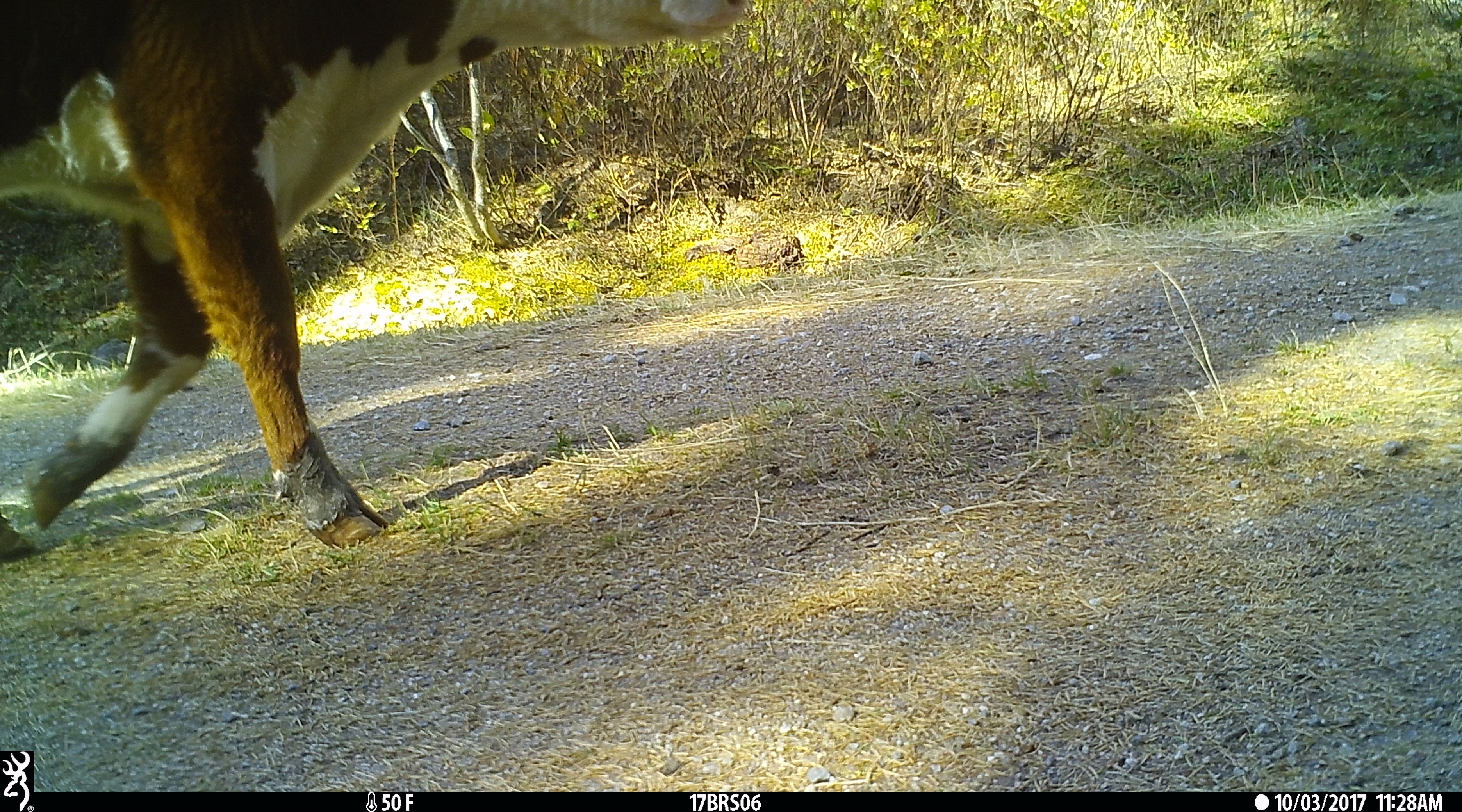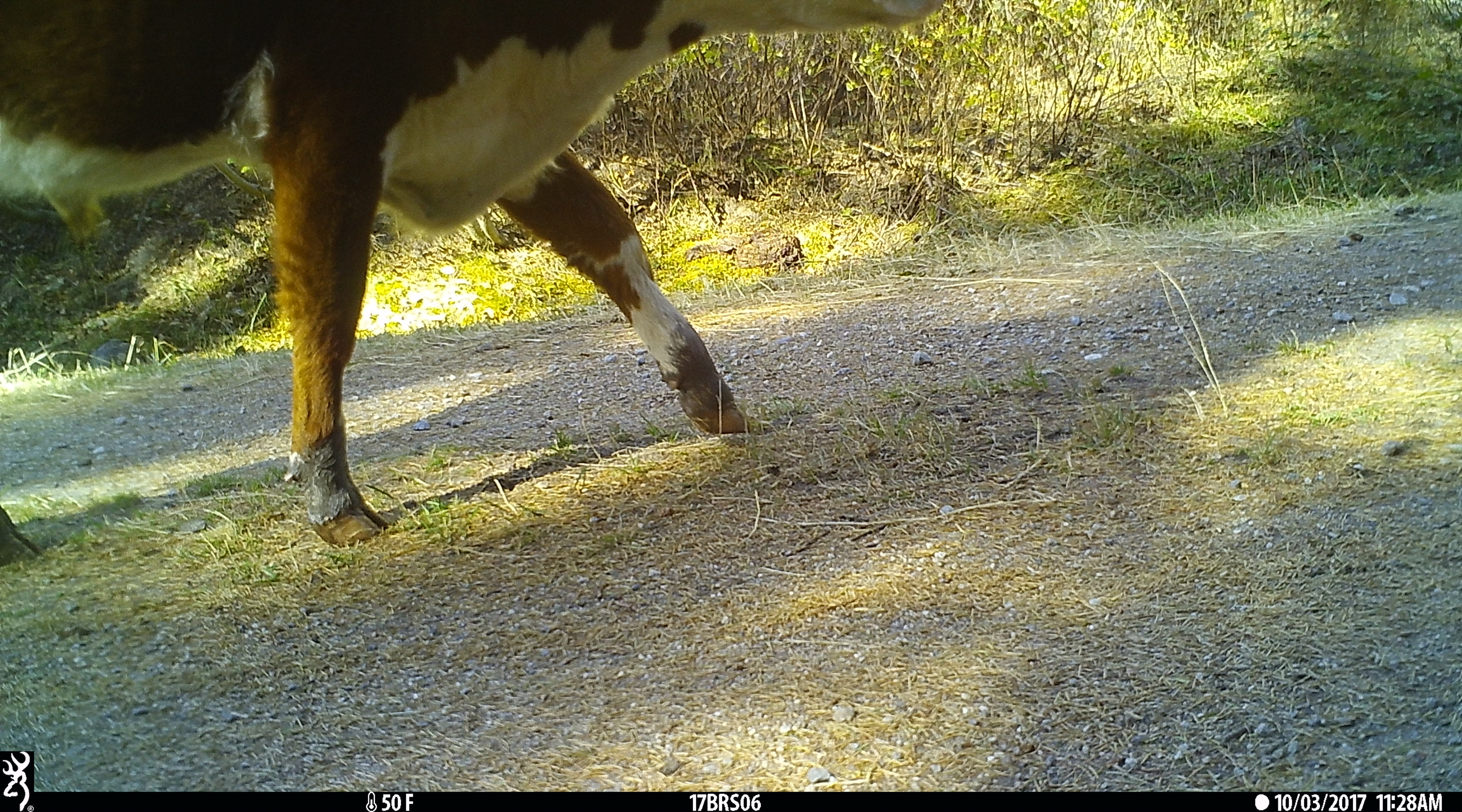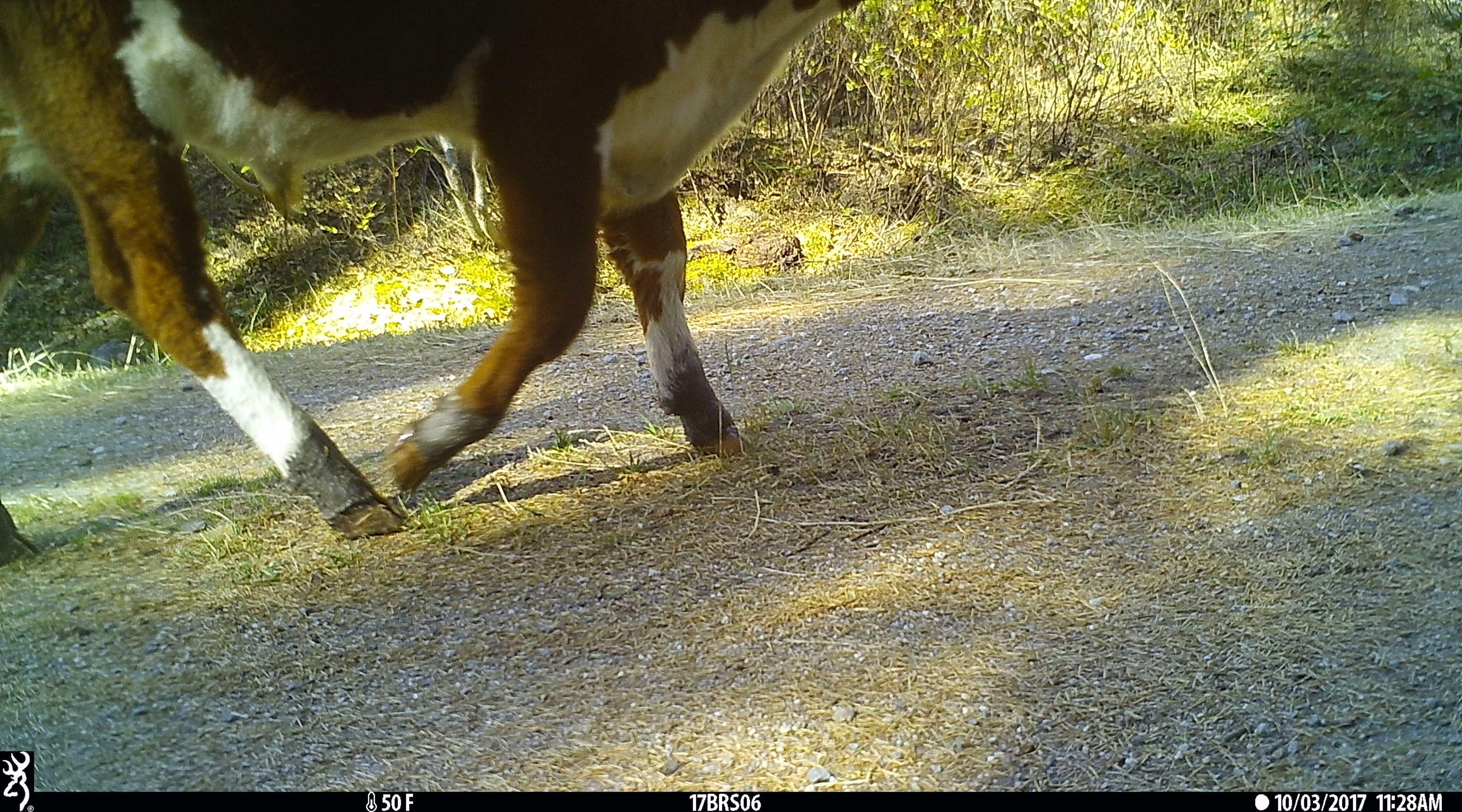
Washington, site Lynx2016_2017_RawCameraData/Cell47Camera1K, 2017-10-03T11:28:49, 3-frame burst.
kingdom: Animalia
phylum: Chordata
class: Mammalia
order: Artiodactyla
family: Bovidae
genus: Bos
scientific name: Bos taurus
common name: domestic cattle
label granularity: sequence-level